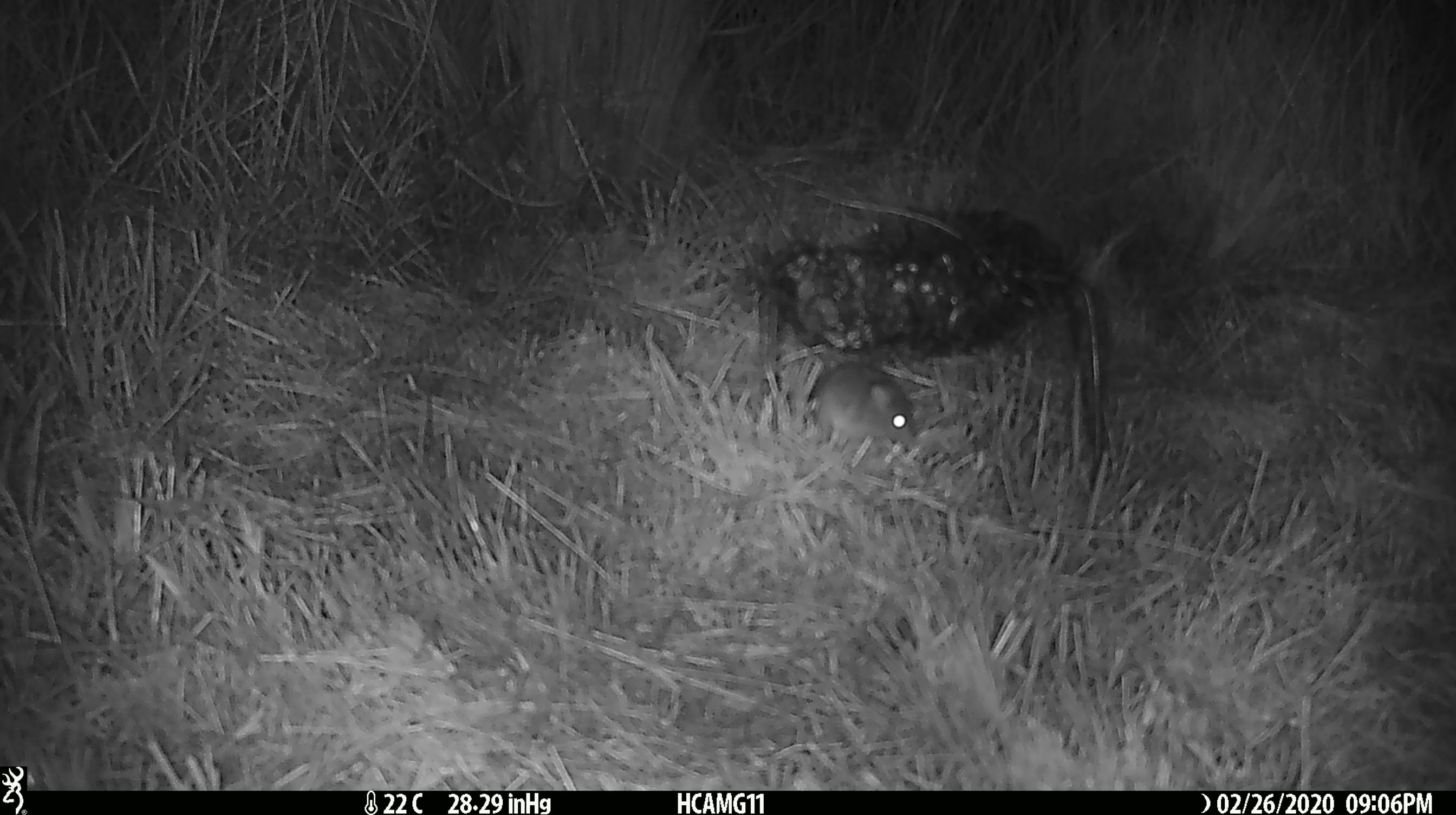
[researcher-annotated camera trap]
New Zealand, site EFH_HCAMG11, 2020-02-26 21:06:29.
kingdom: Animalia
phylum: Chordata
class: Mammalia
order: Rodentia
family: Muridae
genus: Mus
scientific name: Mus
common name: mouse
Mouse (Mus).